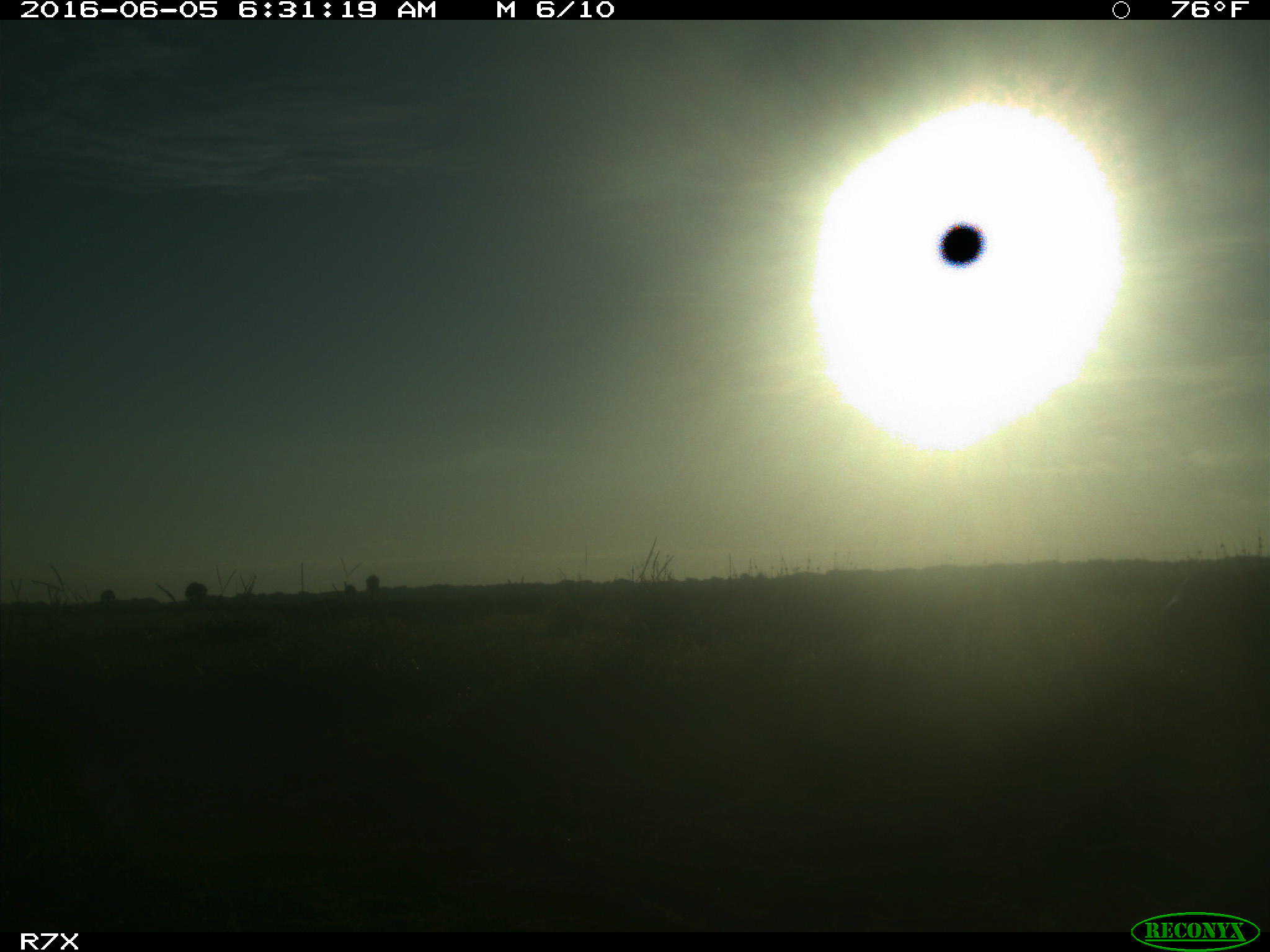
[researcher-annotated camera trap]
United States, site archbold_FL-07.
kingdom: Animalia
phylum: Chordata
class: Mammalia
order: Artiodactyla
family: Bovidae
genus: Bos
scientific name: Bos taurus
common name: domestic cow